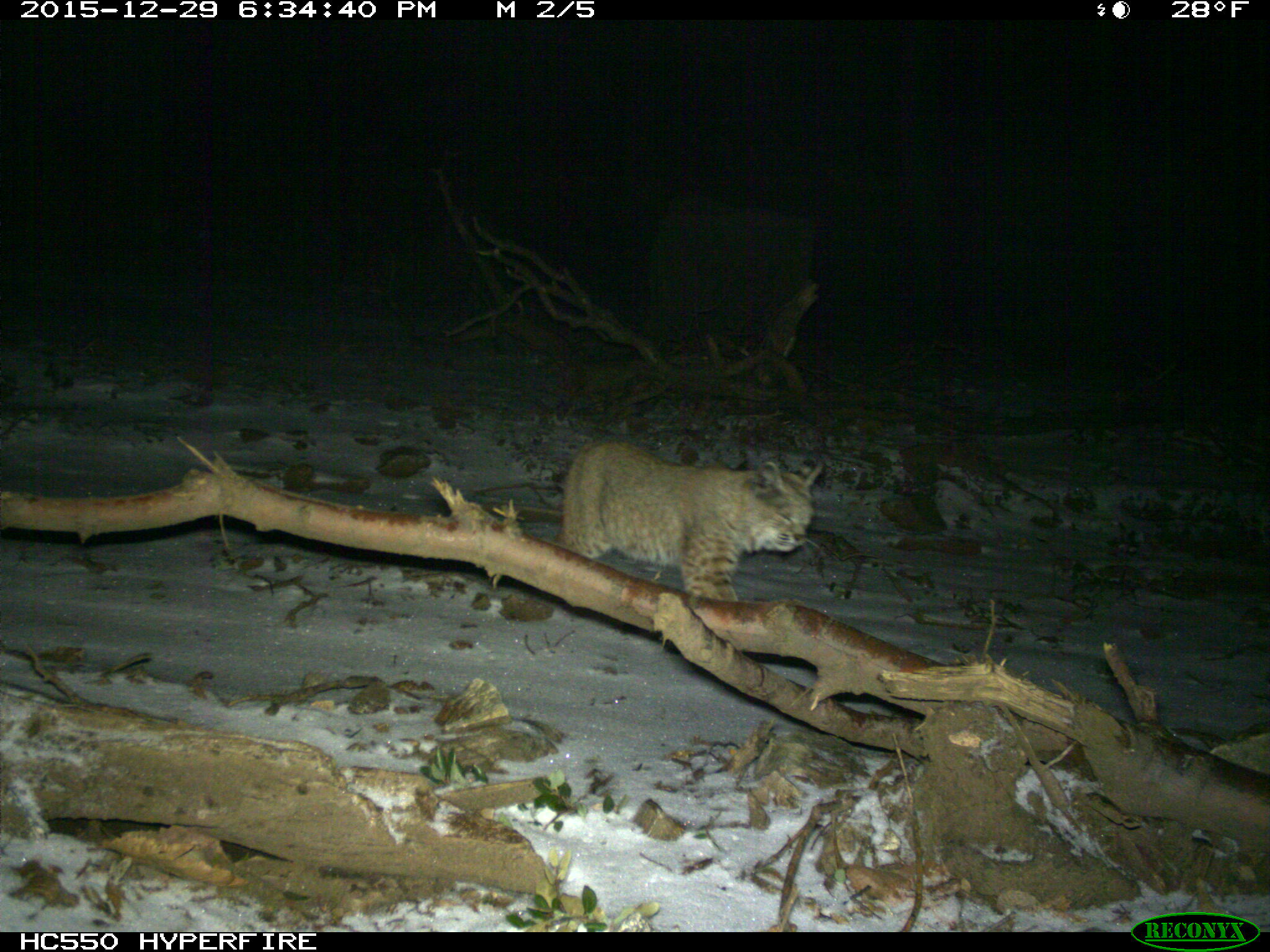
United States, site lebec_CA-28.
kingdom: Animalia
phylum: Chordata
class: Mammalia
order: Carnivora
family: Felidae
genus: Lynx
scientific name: Lynx rufus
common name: bobcat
Lynx rufus (bobcat).